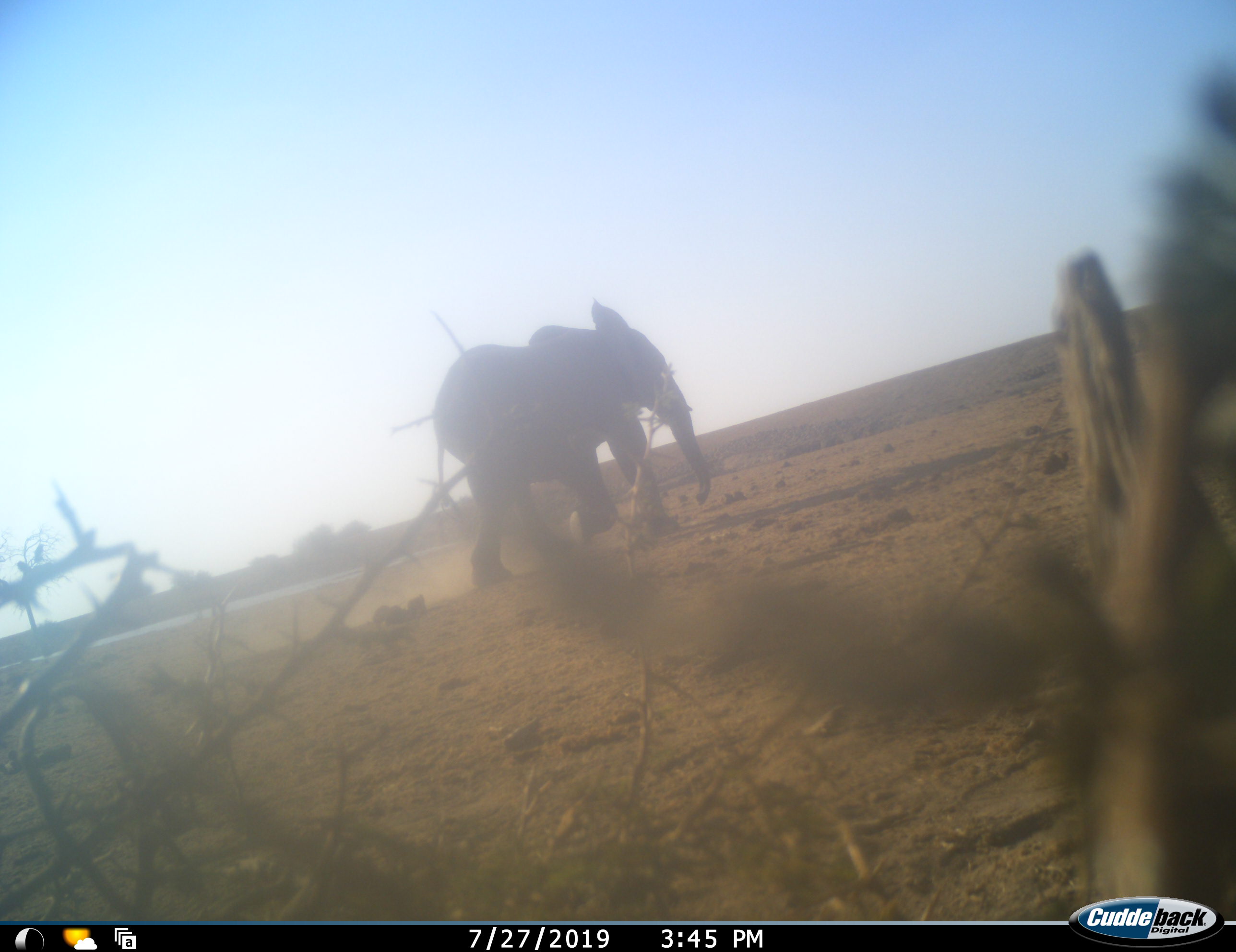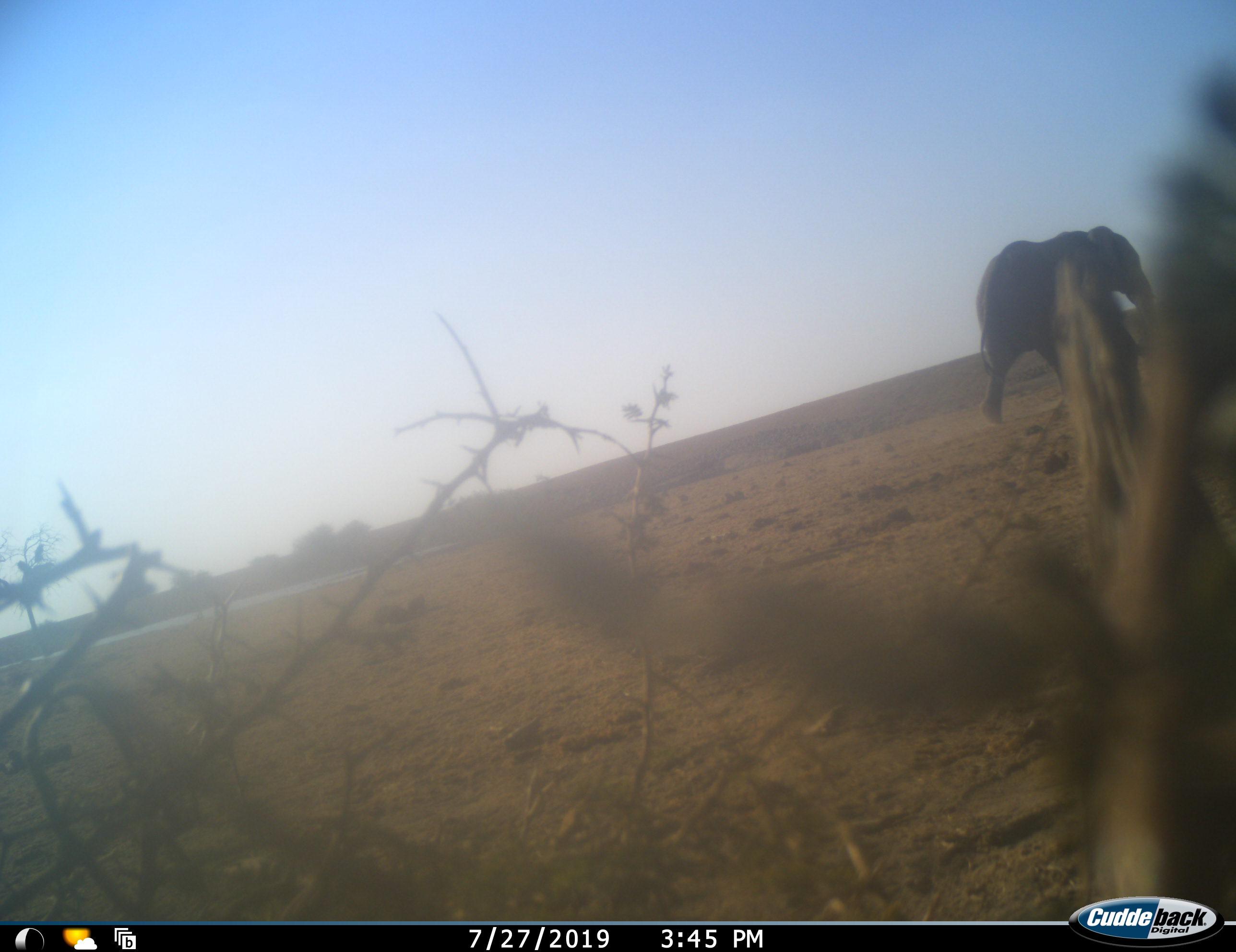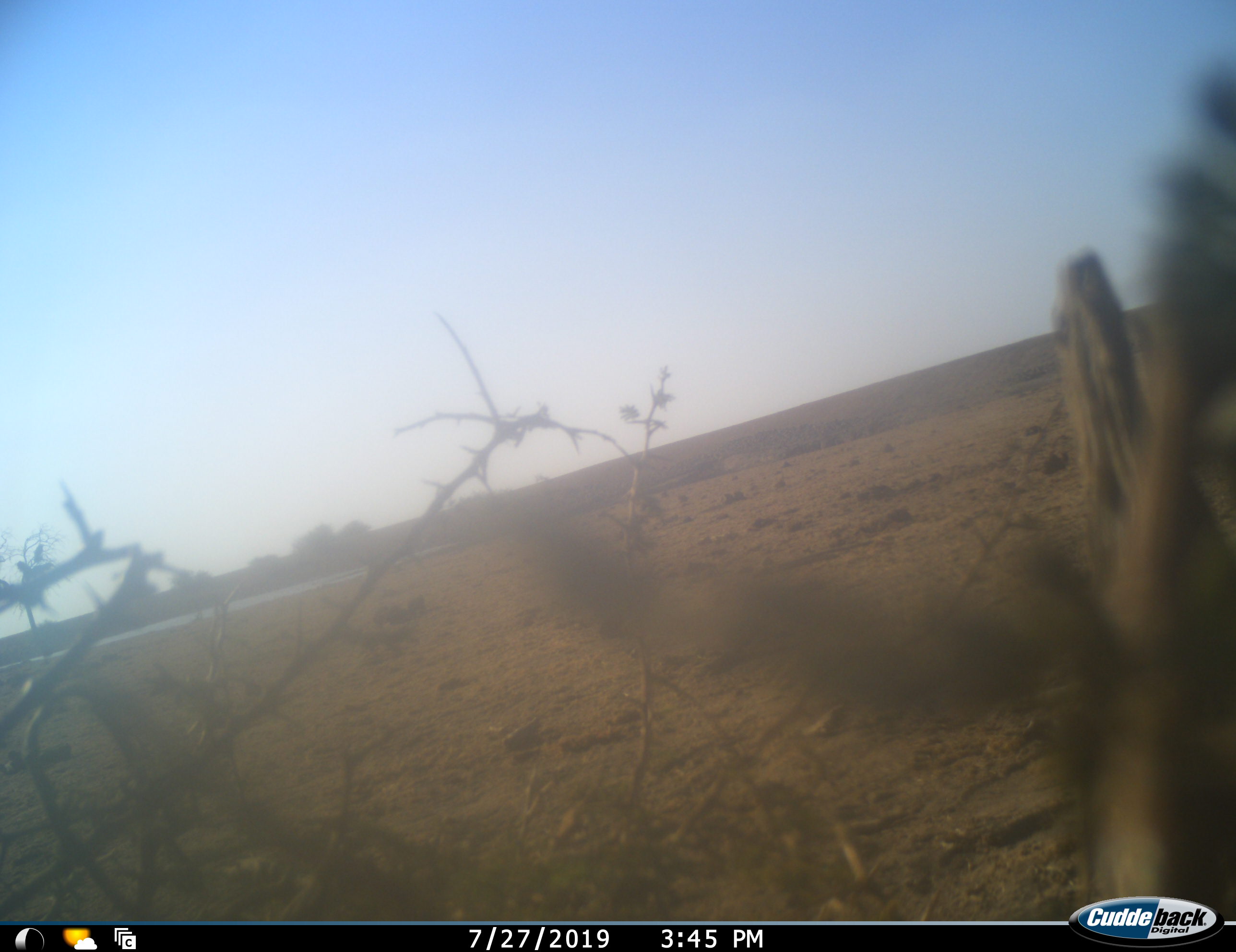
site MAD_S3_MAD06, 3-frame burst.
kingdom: Animalia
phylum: Chordata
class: Mammalia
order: Proboscidea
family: Elephantidae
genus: Loxodonta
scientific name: Loxodonta africana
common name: african bush elephant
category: elephant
Elephant (african bush elephant) (Loxodonta africana), count 1. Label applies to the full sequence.